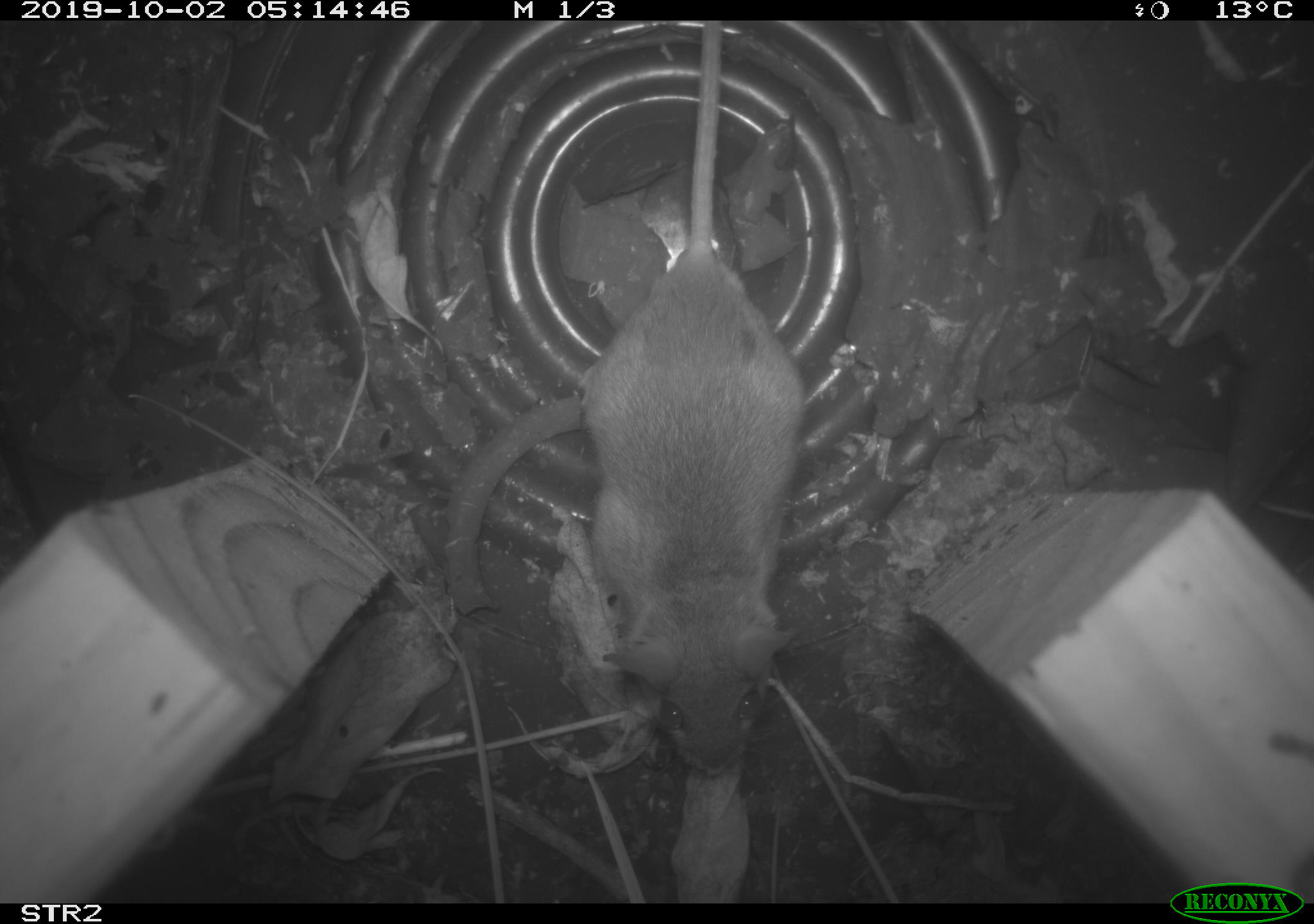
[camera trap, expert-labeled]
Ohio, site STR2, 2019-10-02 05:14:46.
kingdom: Animalia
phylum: Chordata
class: Mammalia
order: Rodentia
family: Cricetidae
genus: Peromyscus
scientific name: Peromyscus leucopus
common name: white-footed mouse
White-footed mouse (Peromyscus leucopus).